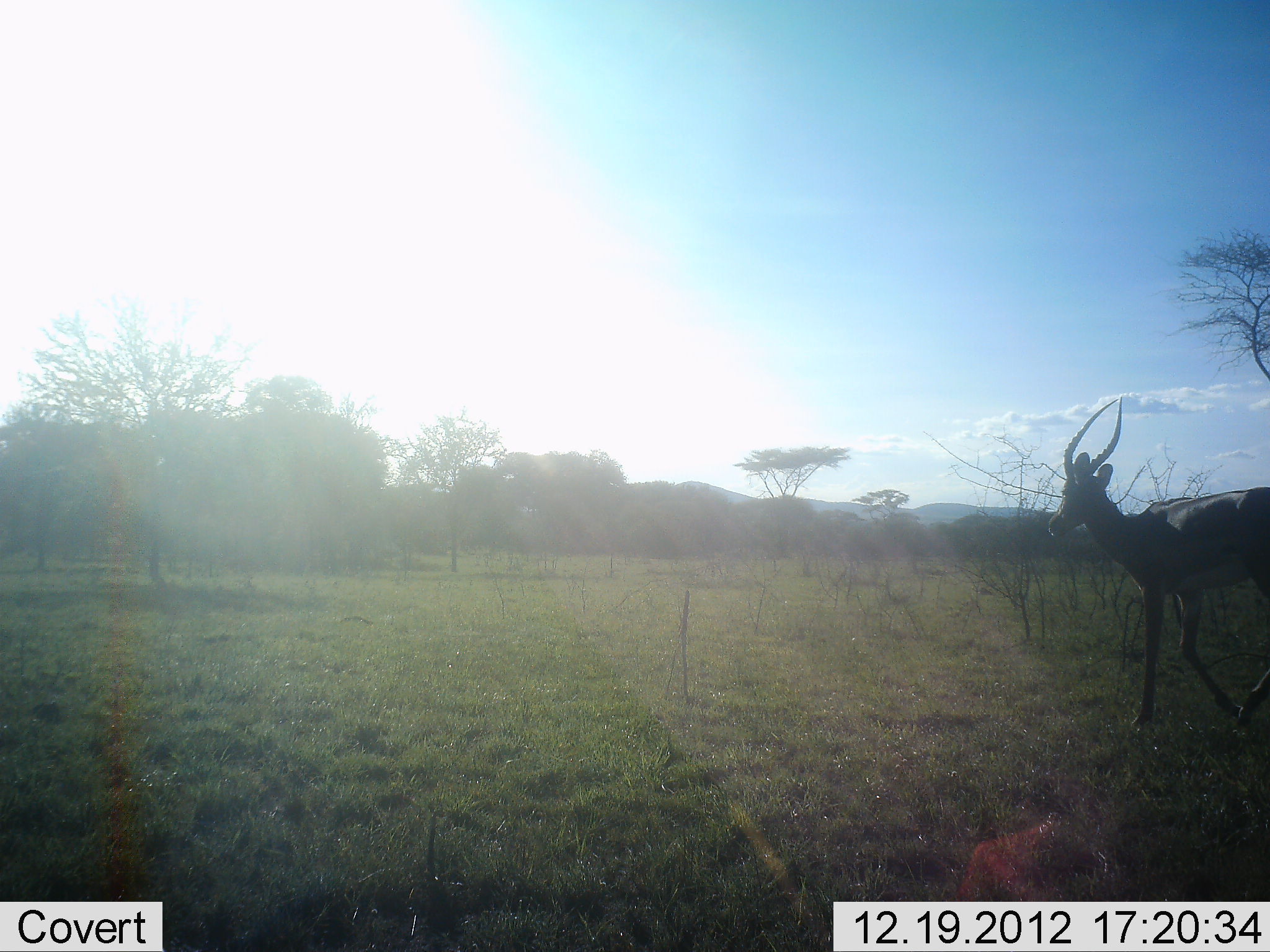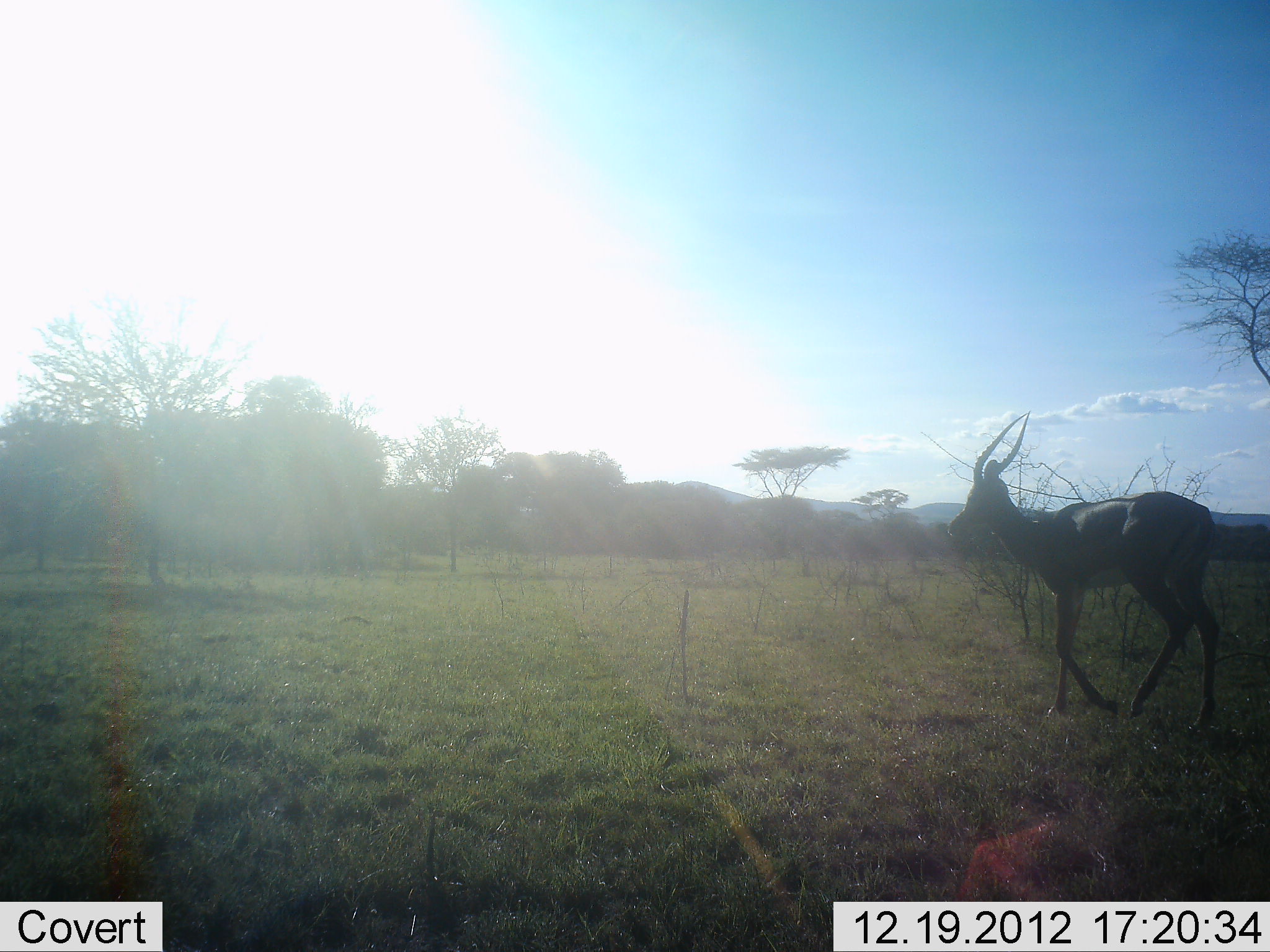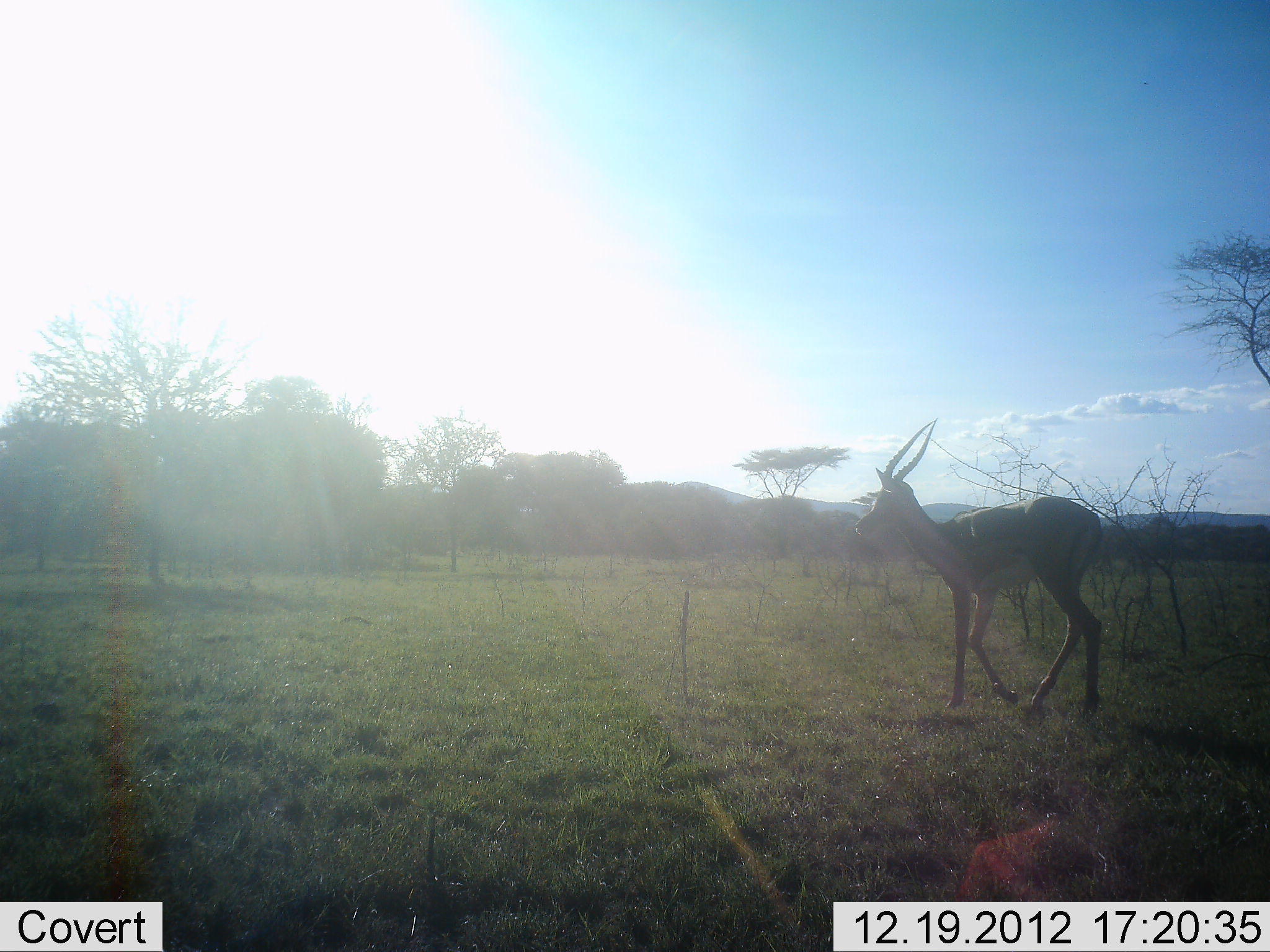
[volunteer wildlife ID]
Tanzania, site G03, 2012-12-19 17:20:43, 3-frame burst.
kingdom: Animalia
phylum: Chordata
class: Mammalia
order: Artiodactyla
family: Bovidae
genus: Aepyceros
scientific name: Aepyceros melampus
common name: impala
Impala (Aepyceros melampus), count 1. Behavior (volunteer vote fractions): standing 0%, resting 0%, moving 100%, interacting 0%. Young present (vote fraction): 0%. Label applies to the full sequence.